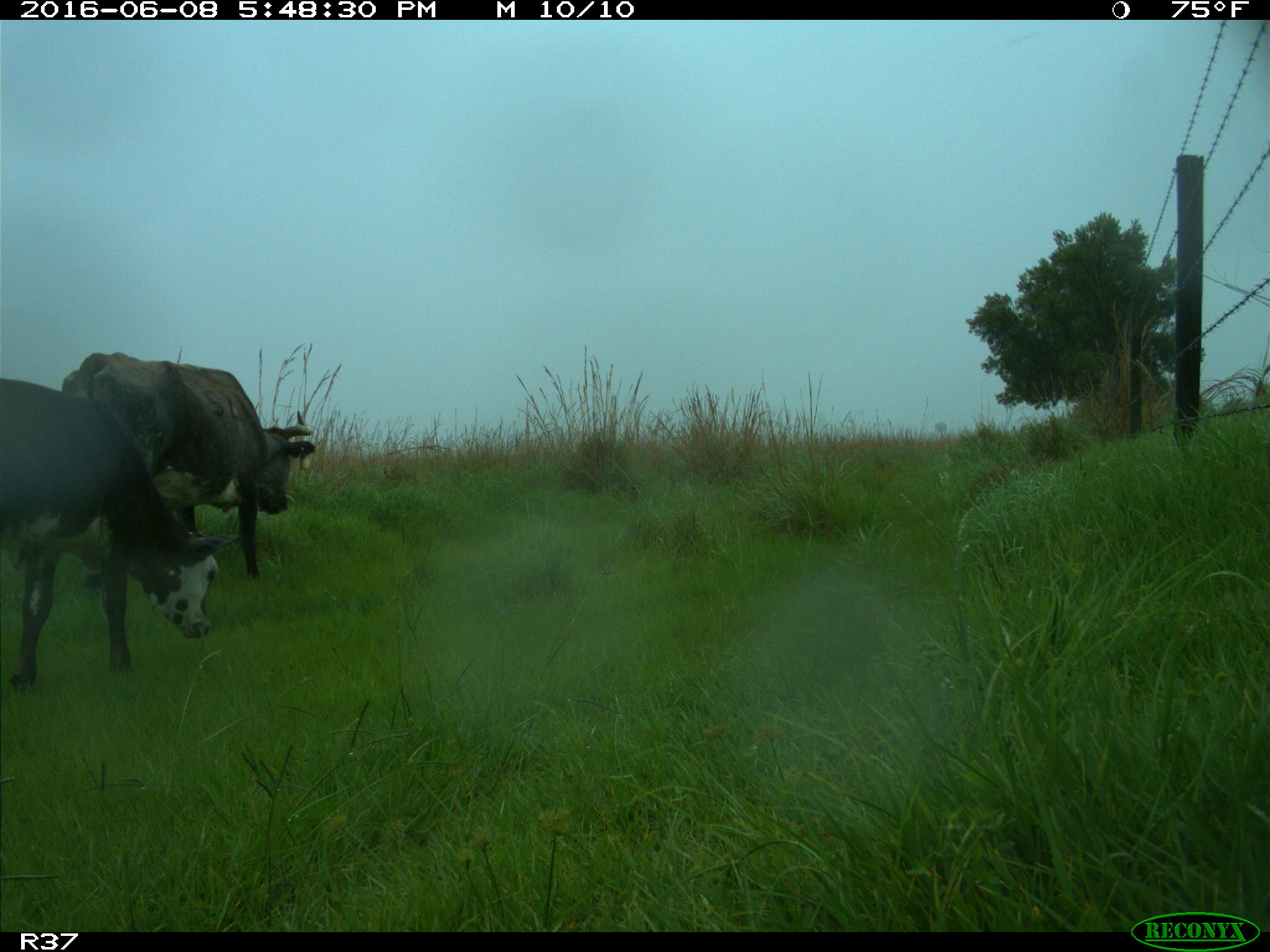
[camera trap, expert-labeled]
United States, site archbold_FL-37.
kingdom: Animalia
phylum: Chordata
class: Mammalia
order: Artiodactyla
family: Bovidae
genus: Bos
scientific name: Bos taurus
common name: domestic cow